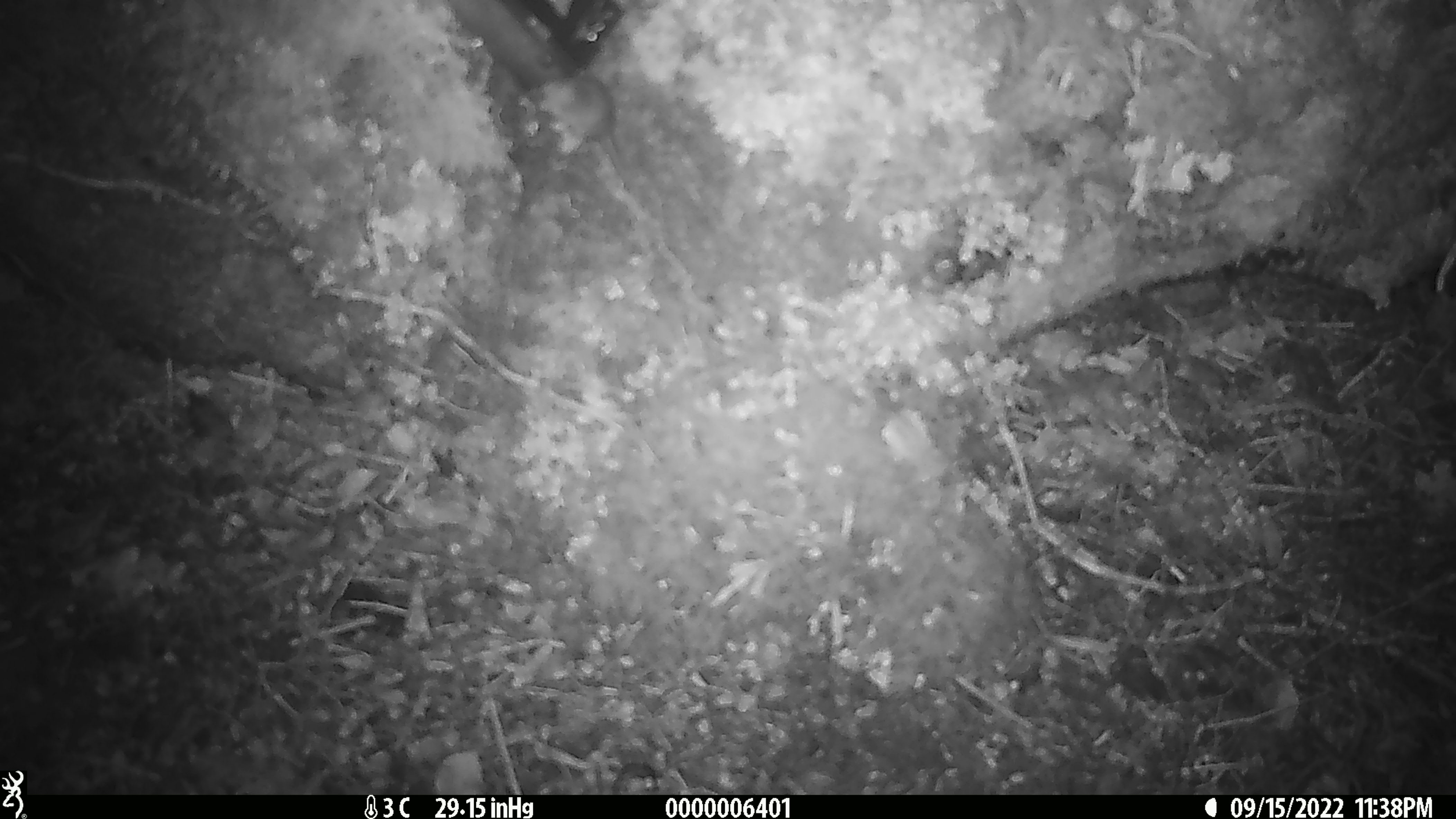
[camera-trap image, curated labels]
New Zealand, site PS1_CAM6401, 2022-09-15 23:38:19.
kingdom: Animalia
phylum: Chordata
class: Mammalia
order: Rodentia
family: Muridae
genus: Mus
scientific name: Mus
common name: mouse